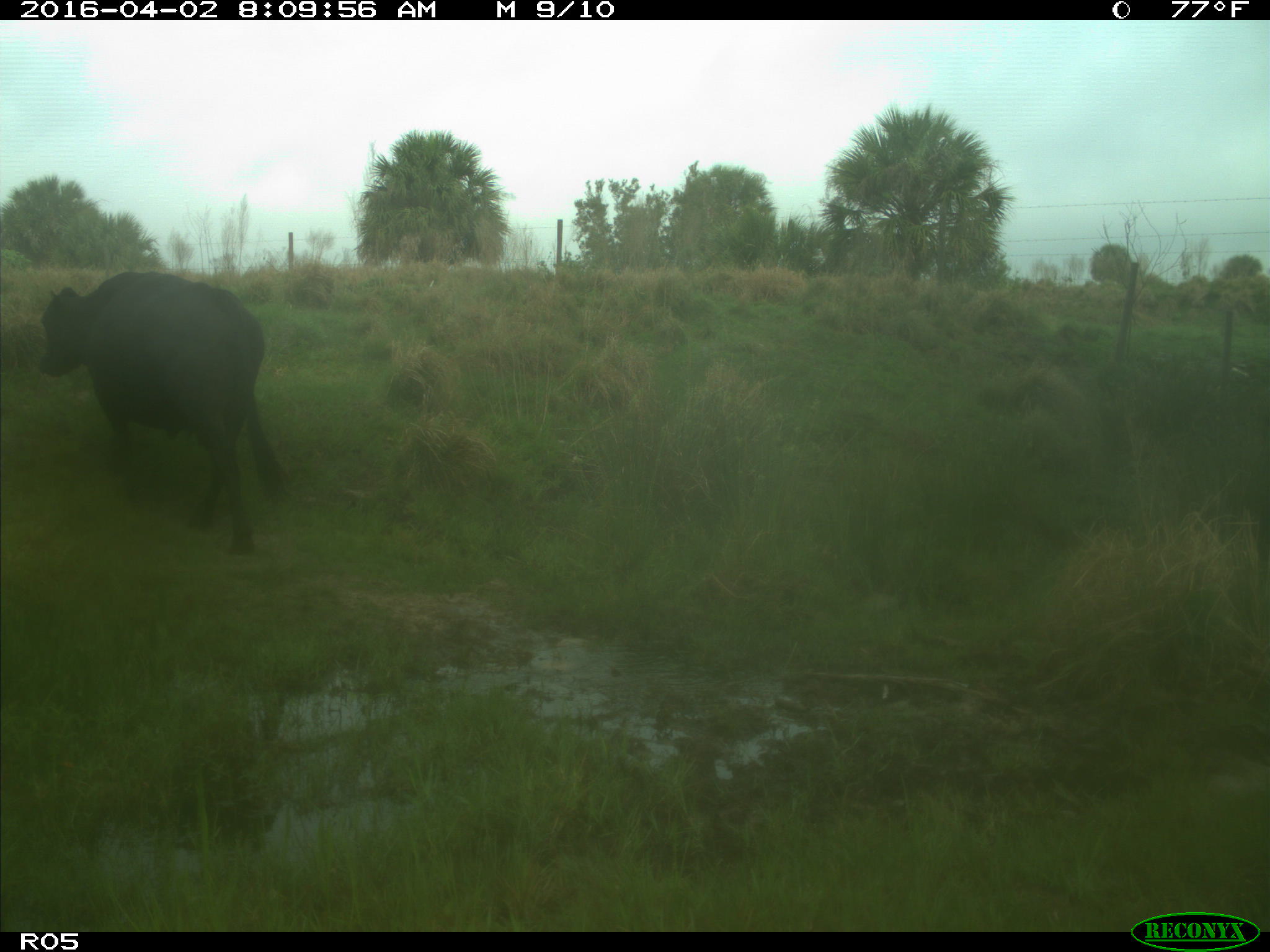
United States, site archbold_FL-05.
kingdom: Animalia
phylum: Chordata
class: Mammalia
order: Artiodactyla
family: Bovidae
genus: Bos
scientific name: Bos taurus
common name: domestic cow